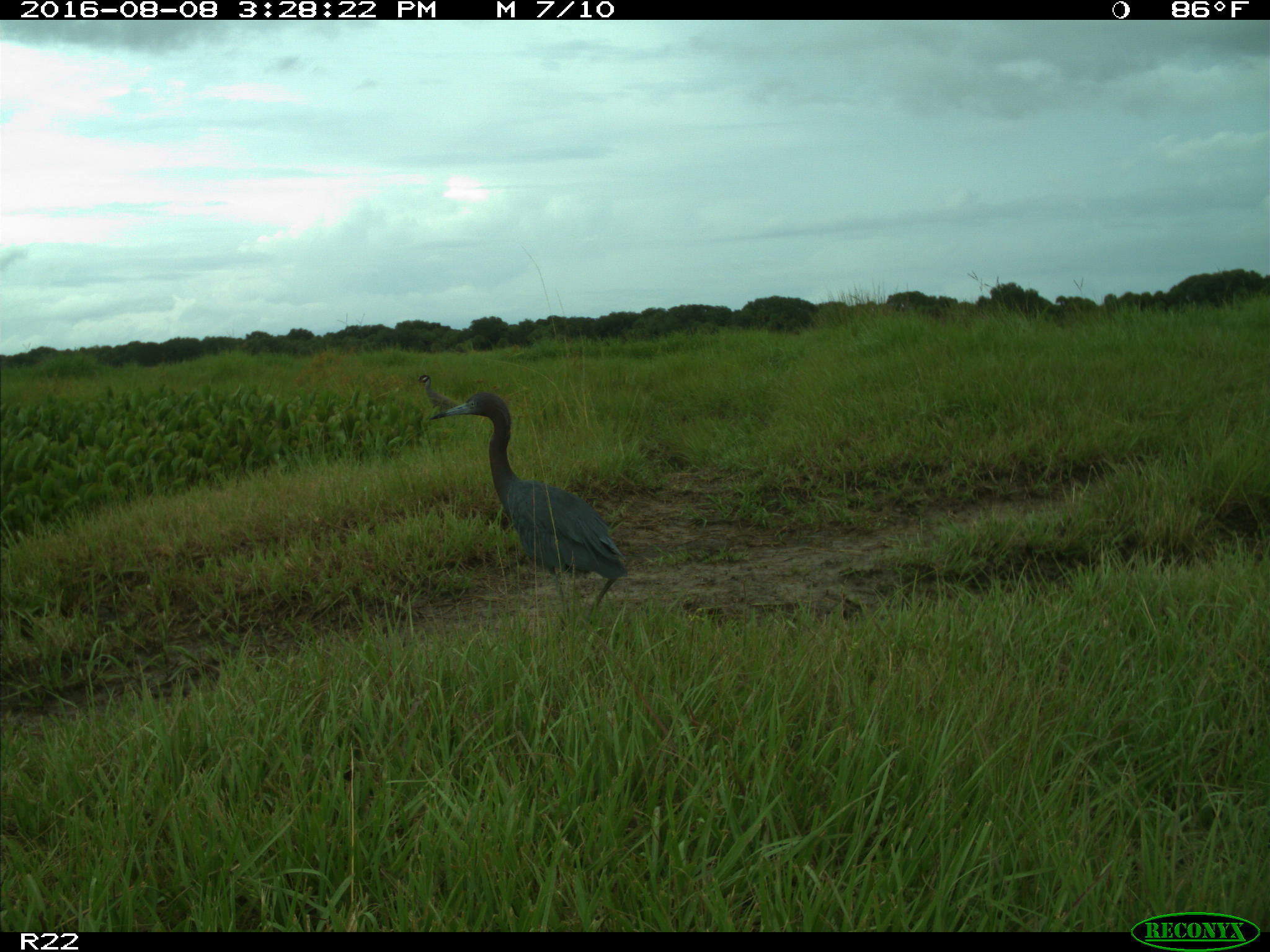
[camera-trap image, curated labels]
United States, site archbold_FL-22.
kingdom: Animalia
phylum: Chordata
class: Aves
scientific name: Aves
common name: birds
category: unidentified bird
Unidentified bird (birds) (Aves).